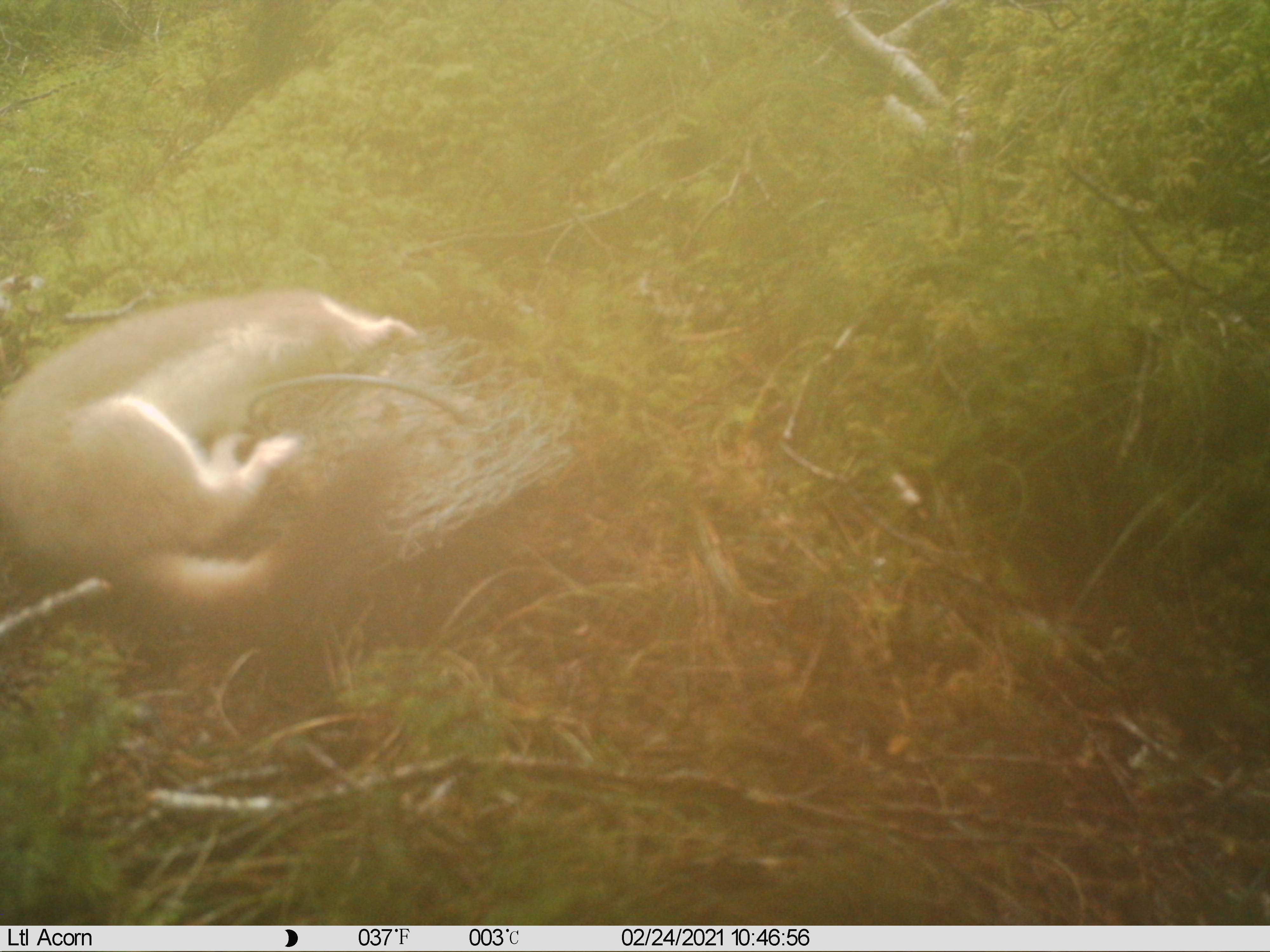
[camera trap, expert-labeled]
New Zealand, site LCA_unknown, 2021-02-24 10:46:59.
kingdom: Animalia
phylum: Chordata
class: Mammalia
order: Carnivora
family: Mustelidae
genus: Mustela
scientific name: Mustela erminea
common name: stoat